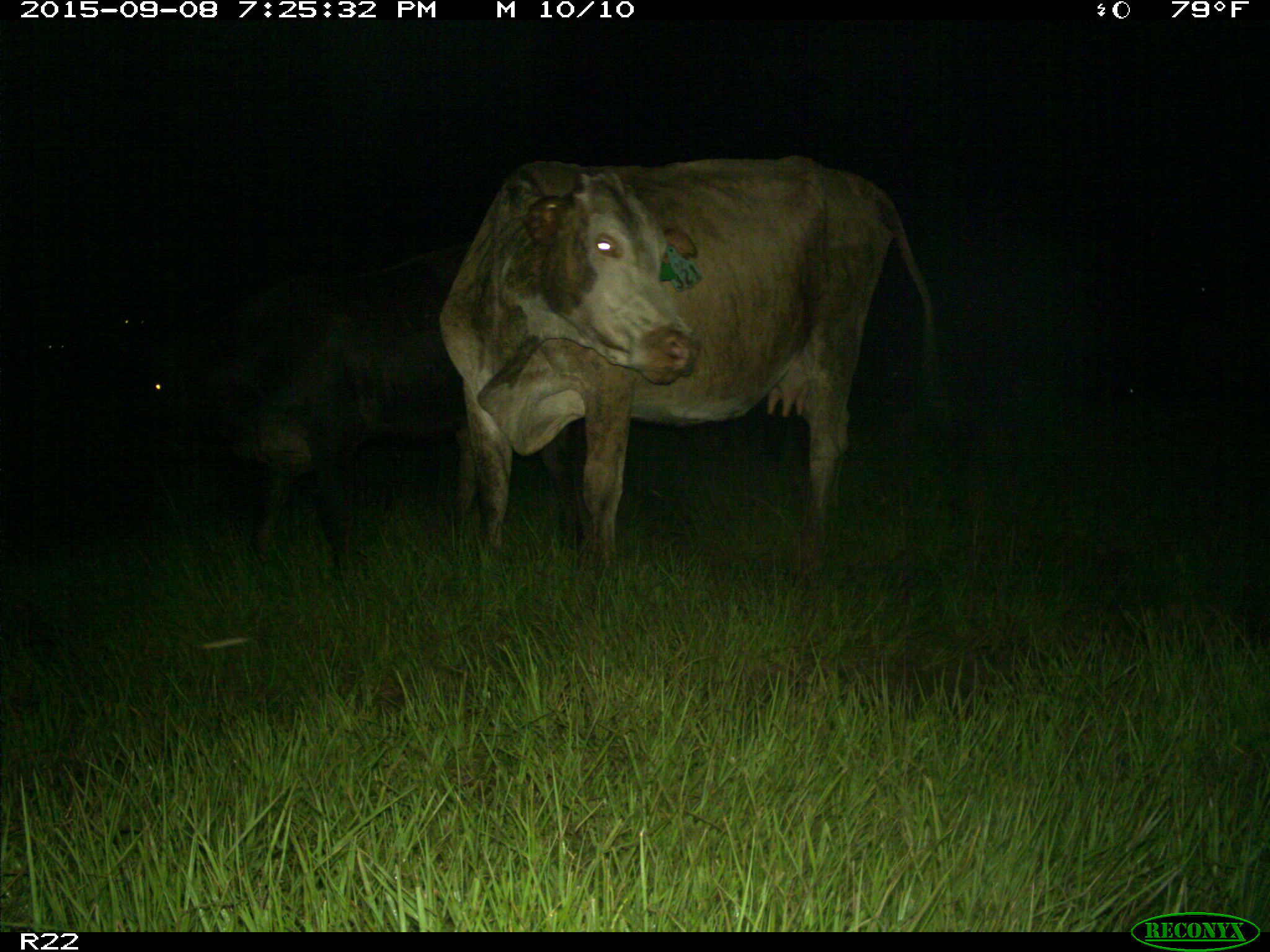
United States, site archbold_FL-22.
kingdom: Animalia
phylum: Chordata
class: Mammalia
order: Artiodactyla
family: Bovidae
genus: Bos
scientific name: Bos taurus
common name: domestic cow